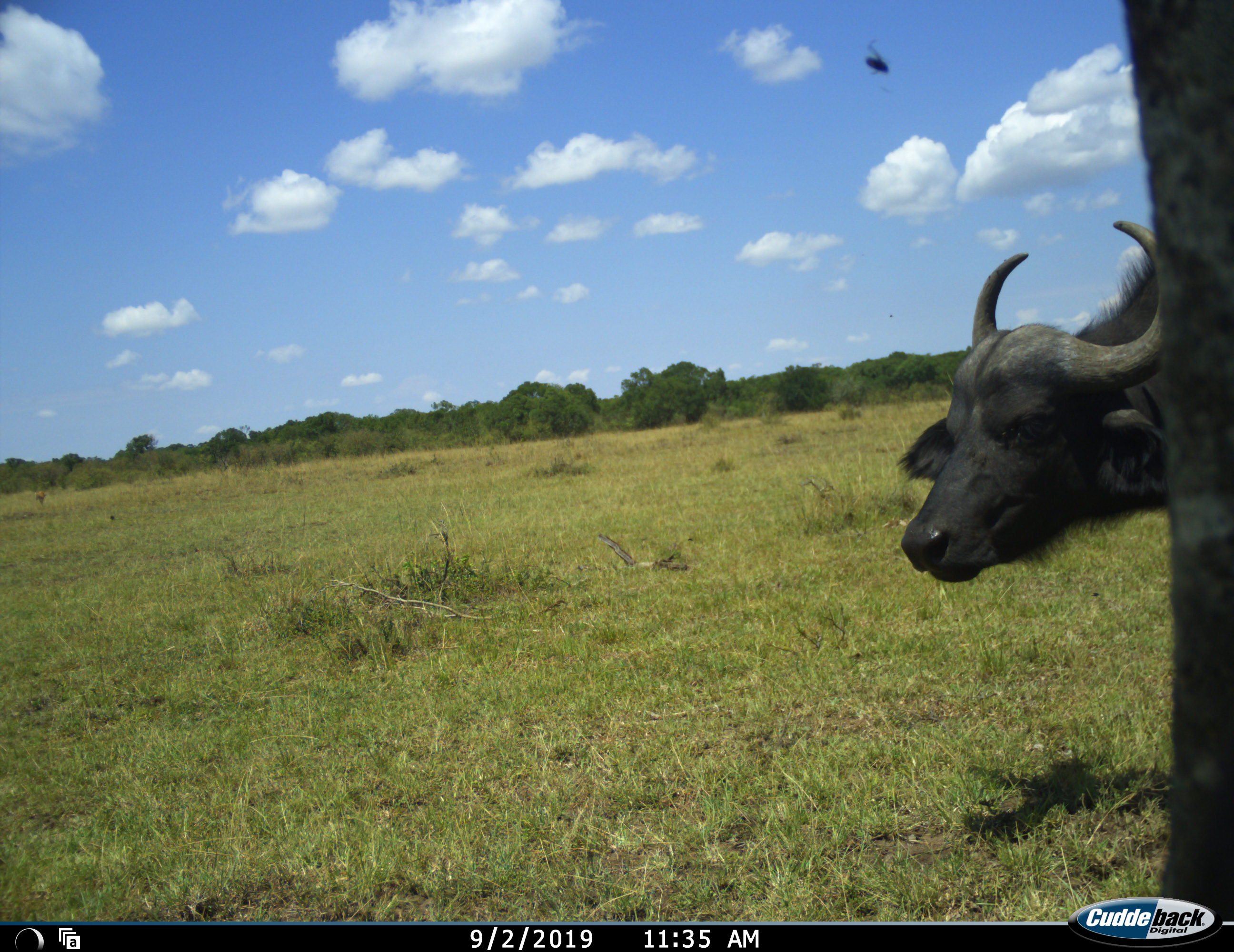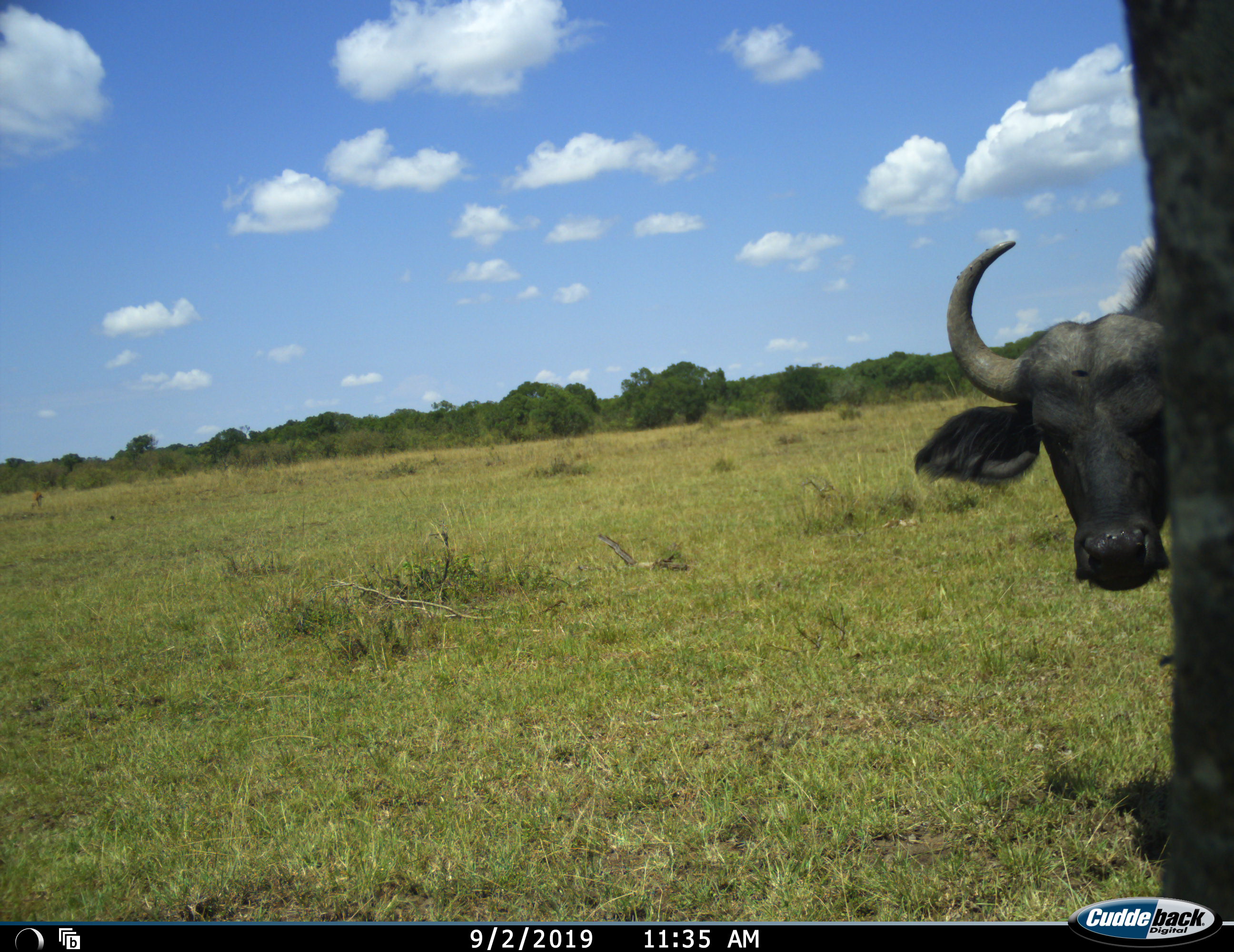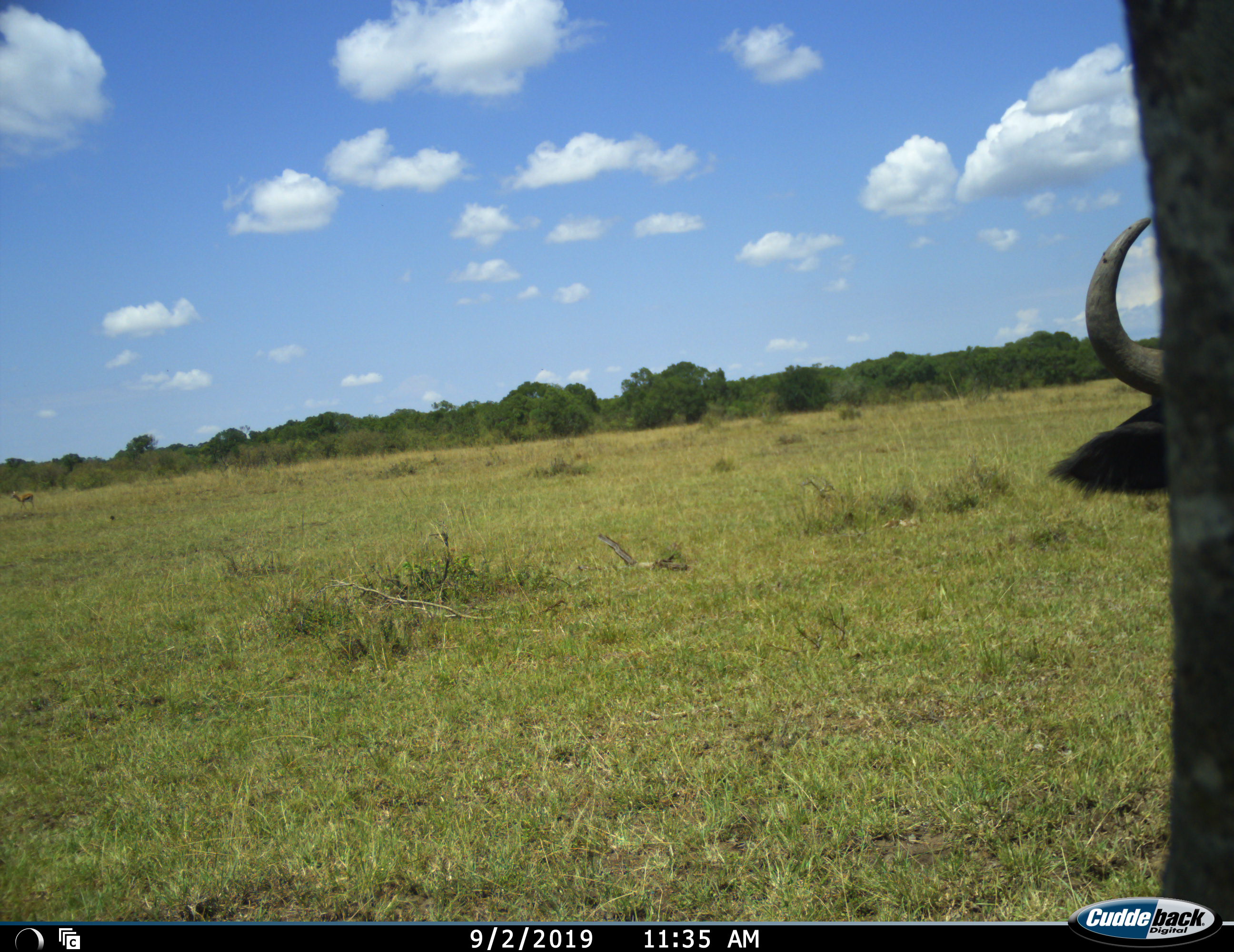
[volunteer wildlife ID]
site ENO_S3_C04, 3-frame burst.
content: unidentified animal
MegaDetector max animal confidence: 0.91